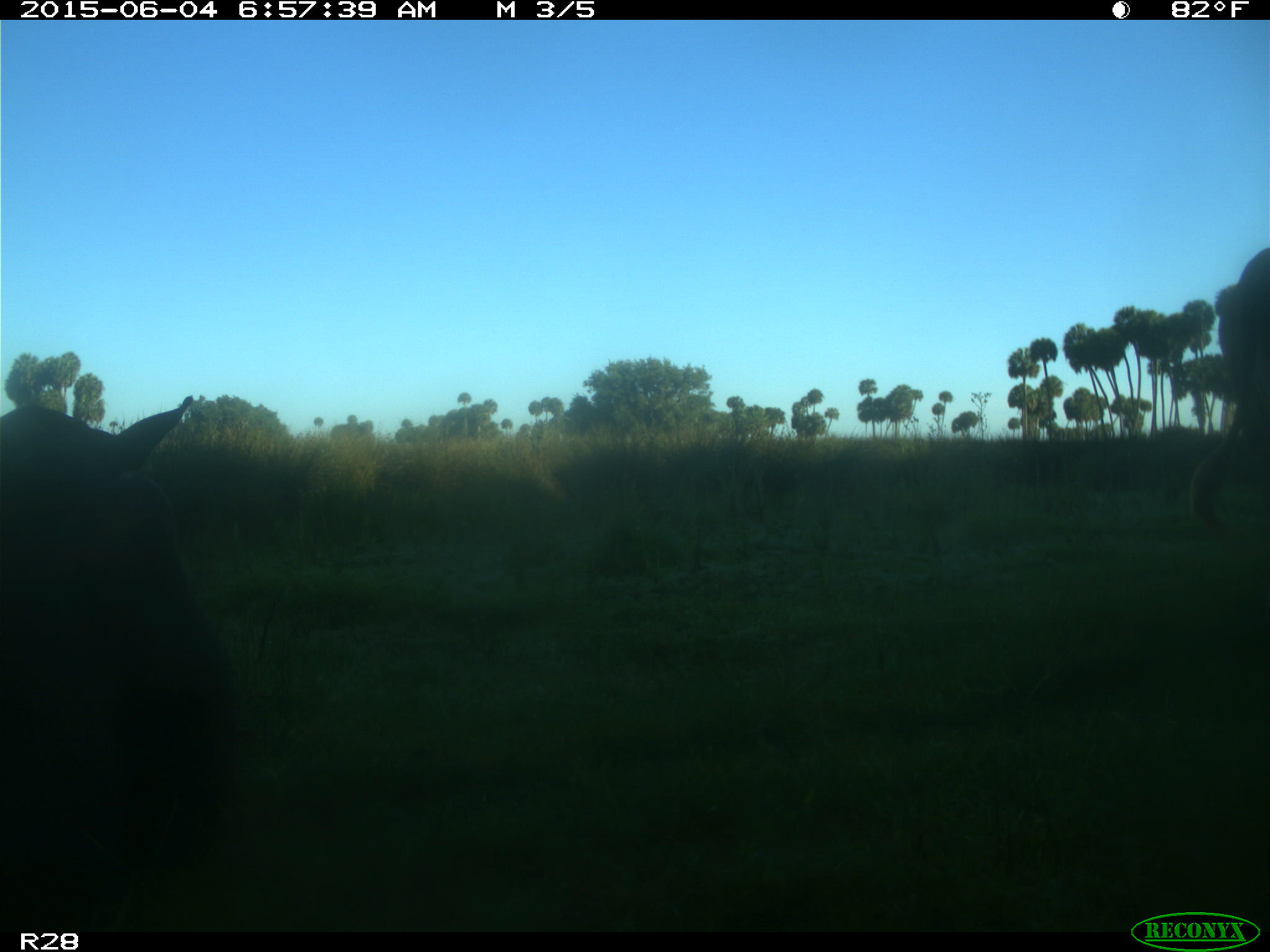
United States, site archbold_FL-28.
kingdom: Animalia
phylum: Chordata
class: Mammalia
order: Artiodactyla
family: Bovidae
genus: Bos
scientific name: Bos taurus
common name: domestic cow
Bos taurus (domestic cow).